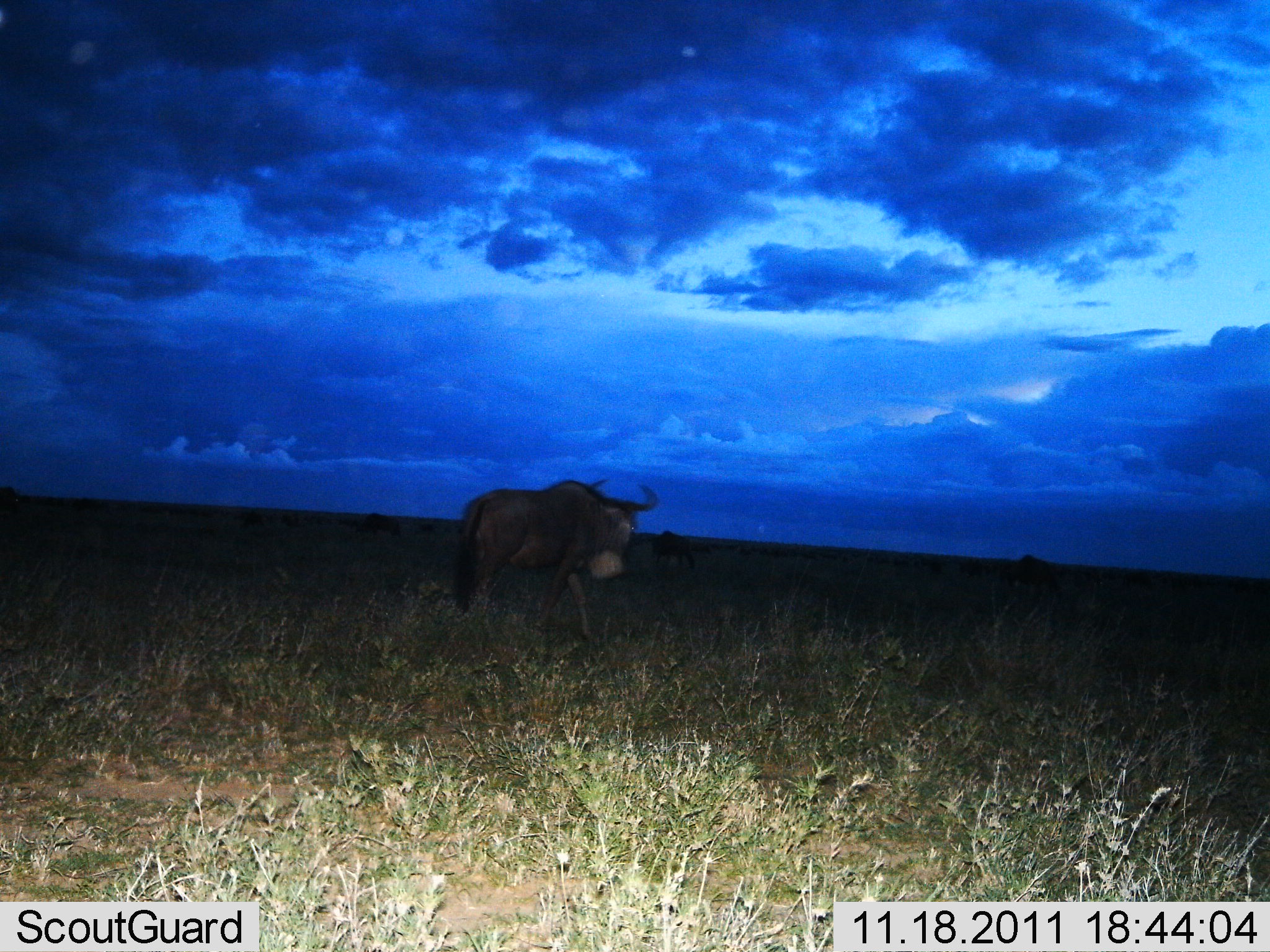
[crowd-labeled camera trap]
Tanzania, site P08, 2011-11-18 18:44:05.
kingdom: Animalia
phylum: Chordata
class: Mammalia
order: Artiodactyla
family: Bovidae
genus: Connochaetes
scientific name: Connochaetes taurinus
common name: blue wildebeest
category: wildebeest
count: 1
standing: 33%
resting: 0%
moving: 75%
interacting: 0%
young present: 0%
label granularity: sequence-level